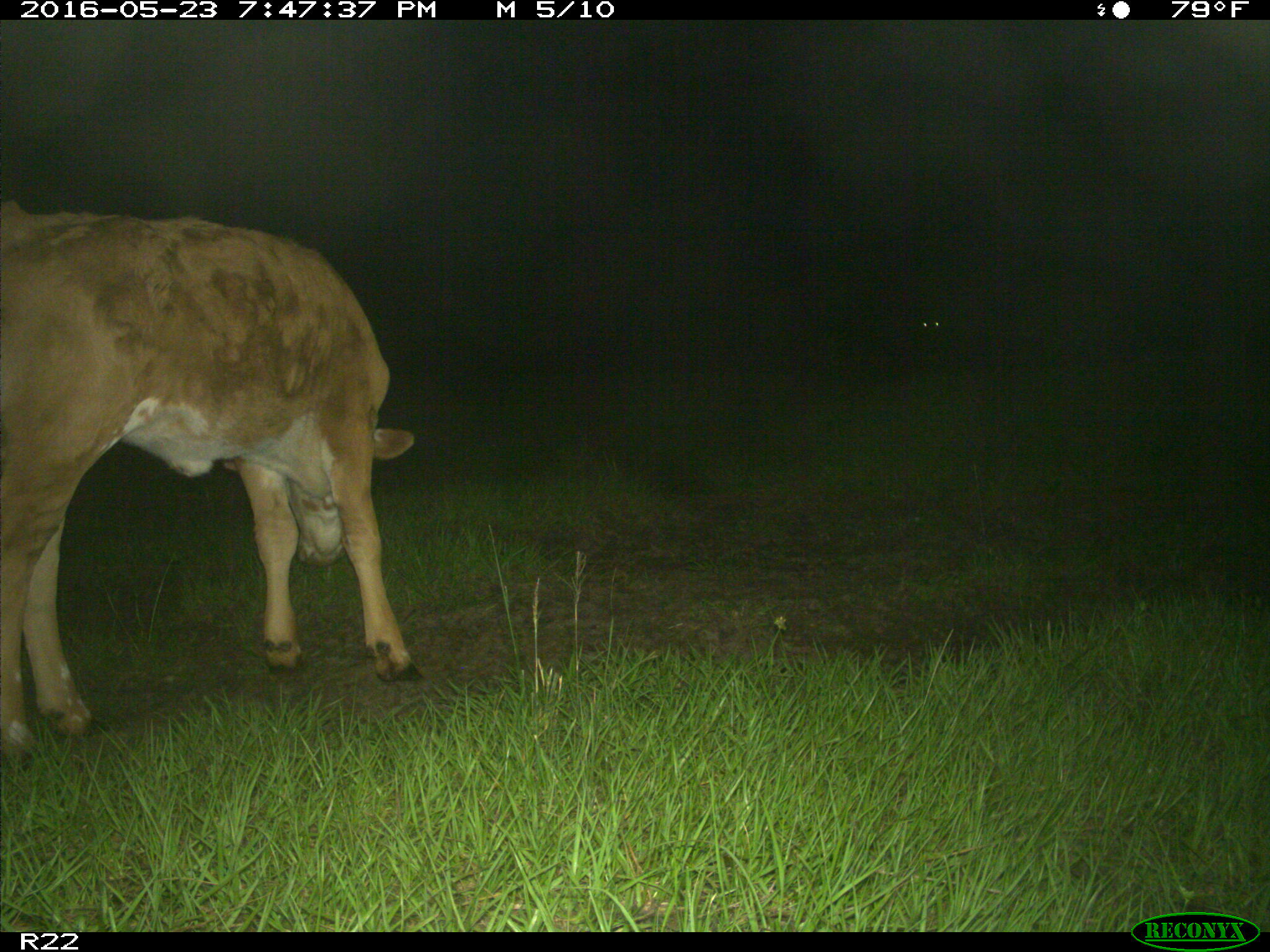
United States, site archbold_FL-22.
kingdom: Animalia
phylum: Chordata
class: Mammalia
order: Artiodactyla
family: Bovidae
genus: Bos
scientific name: Bos taurus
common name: domestic cow